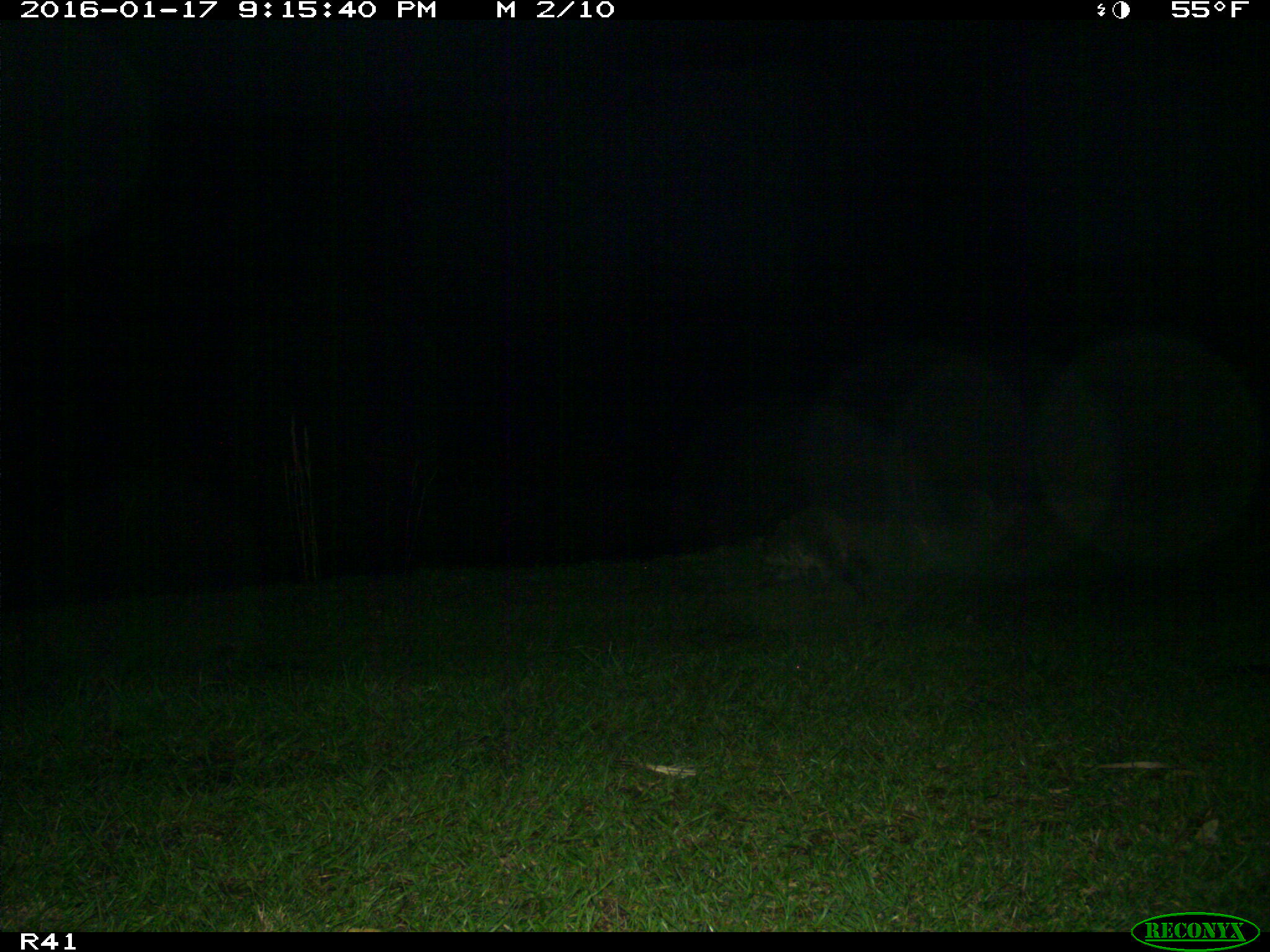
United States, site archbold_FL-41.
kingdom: Animalia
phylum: Chordata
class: Mammalia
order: Carnivora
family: Procyonidae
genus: Procyon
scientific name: Procyon lotor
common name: common raccoon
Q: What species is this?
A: Procyon lotor (common raccoon).